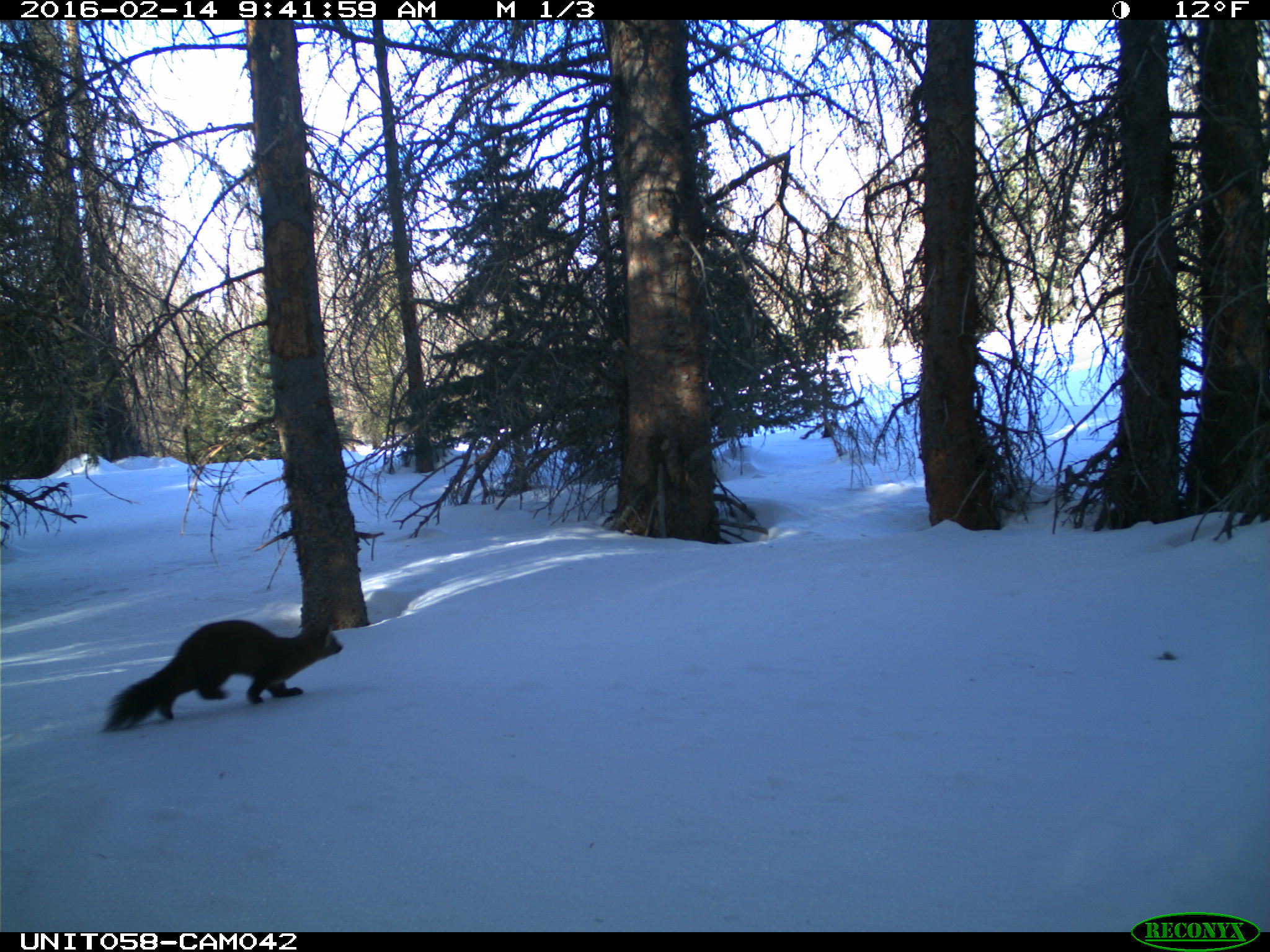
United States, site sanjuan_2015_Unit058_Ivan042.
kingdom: Animalia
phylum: Chordata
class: Mammalia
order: Carnivora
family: Mustelidae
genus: Martes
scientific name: Martes americana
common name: american marten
Martes americana (american marten).